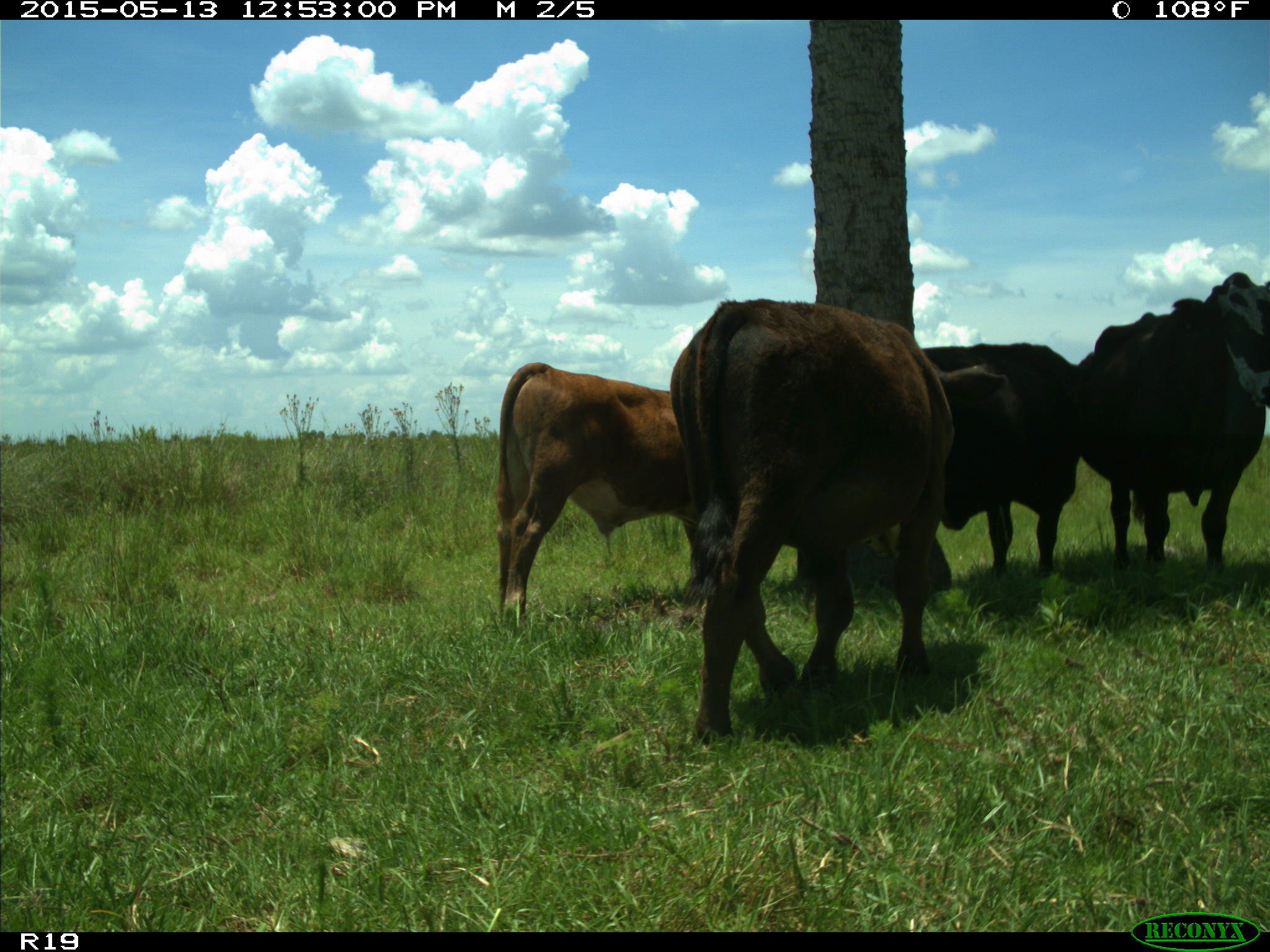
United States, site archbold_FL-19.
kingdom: Animalia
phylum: Chordata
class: Mammalia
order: Artiodactyla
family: Bovidae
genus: Bos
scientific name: Bos taurus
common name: domestic cow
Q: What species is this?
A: Bos taurus (domestic cow).